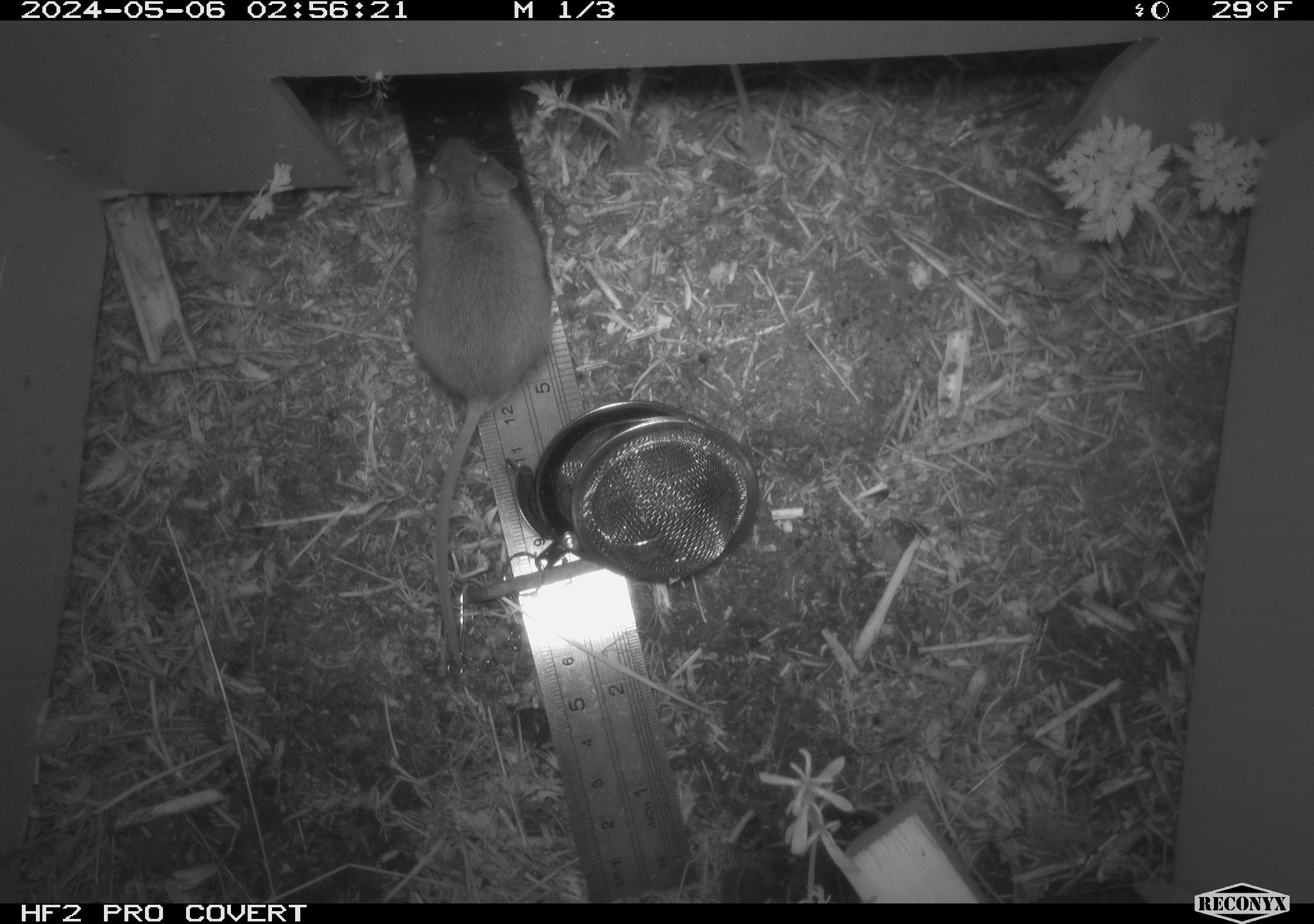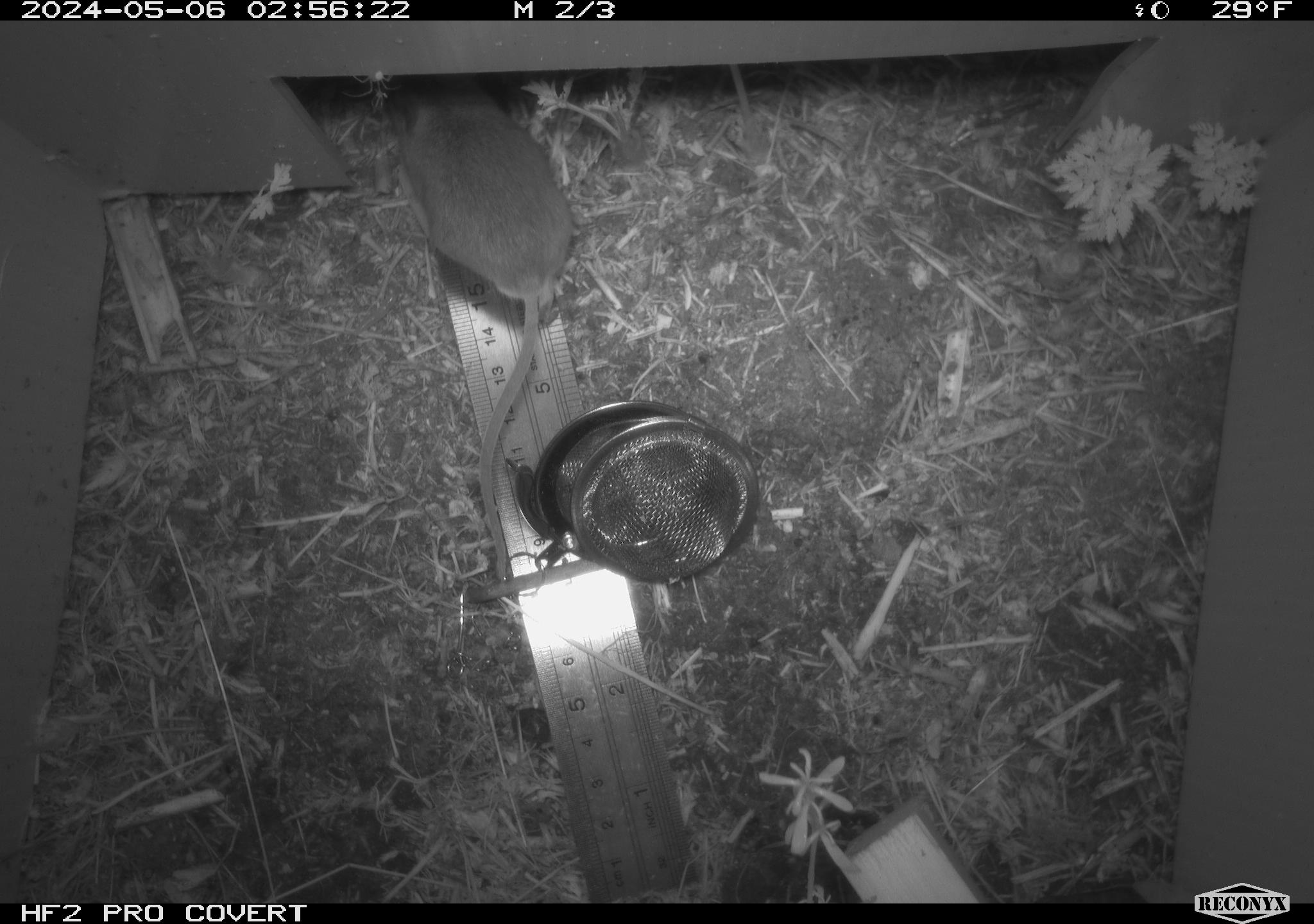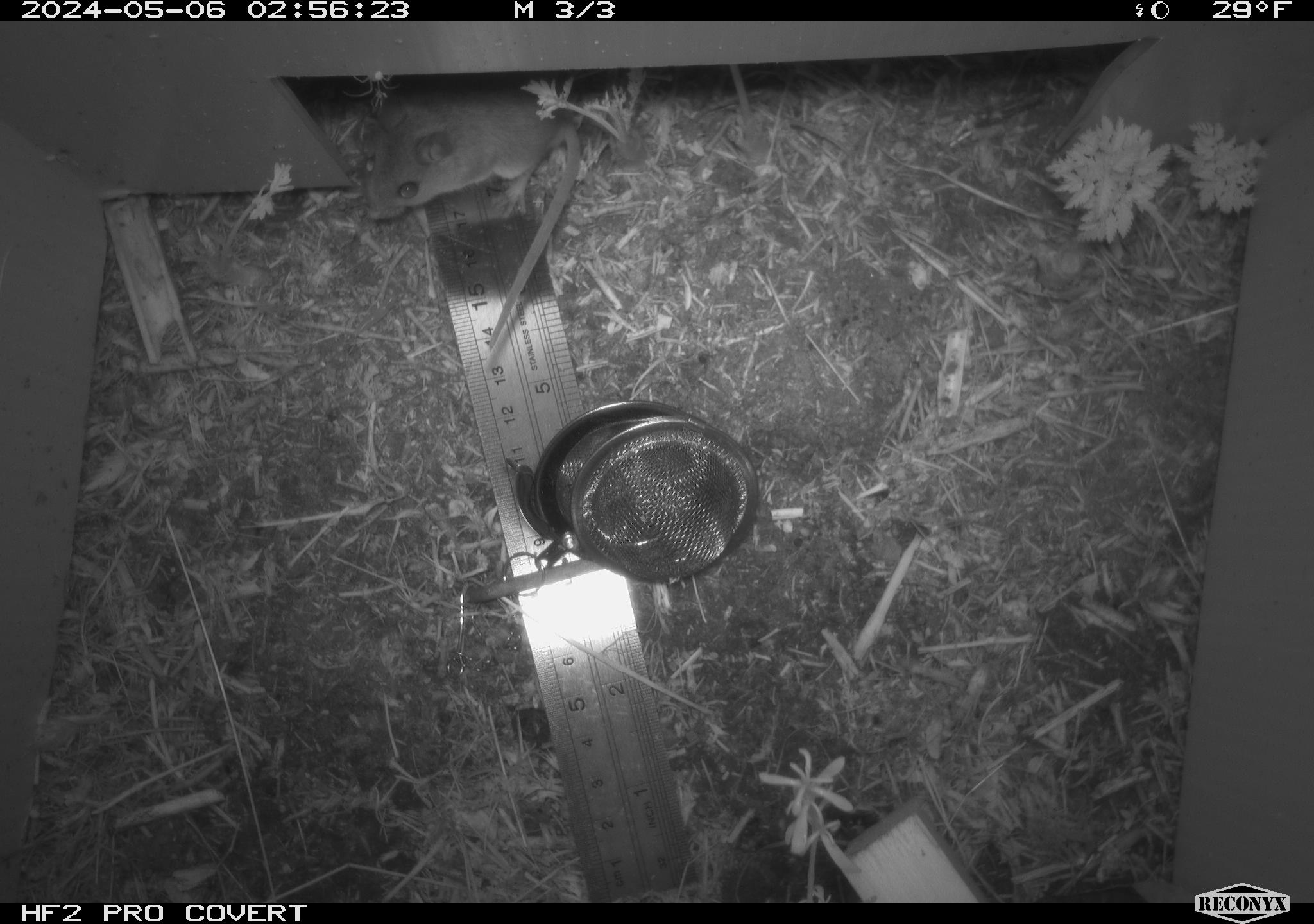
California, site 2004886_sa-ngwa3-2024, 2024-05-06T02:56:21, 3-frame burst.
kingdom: Animalia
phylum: Chordata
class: Mammalia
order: Rodentia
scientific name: Rodentia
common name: mouse species